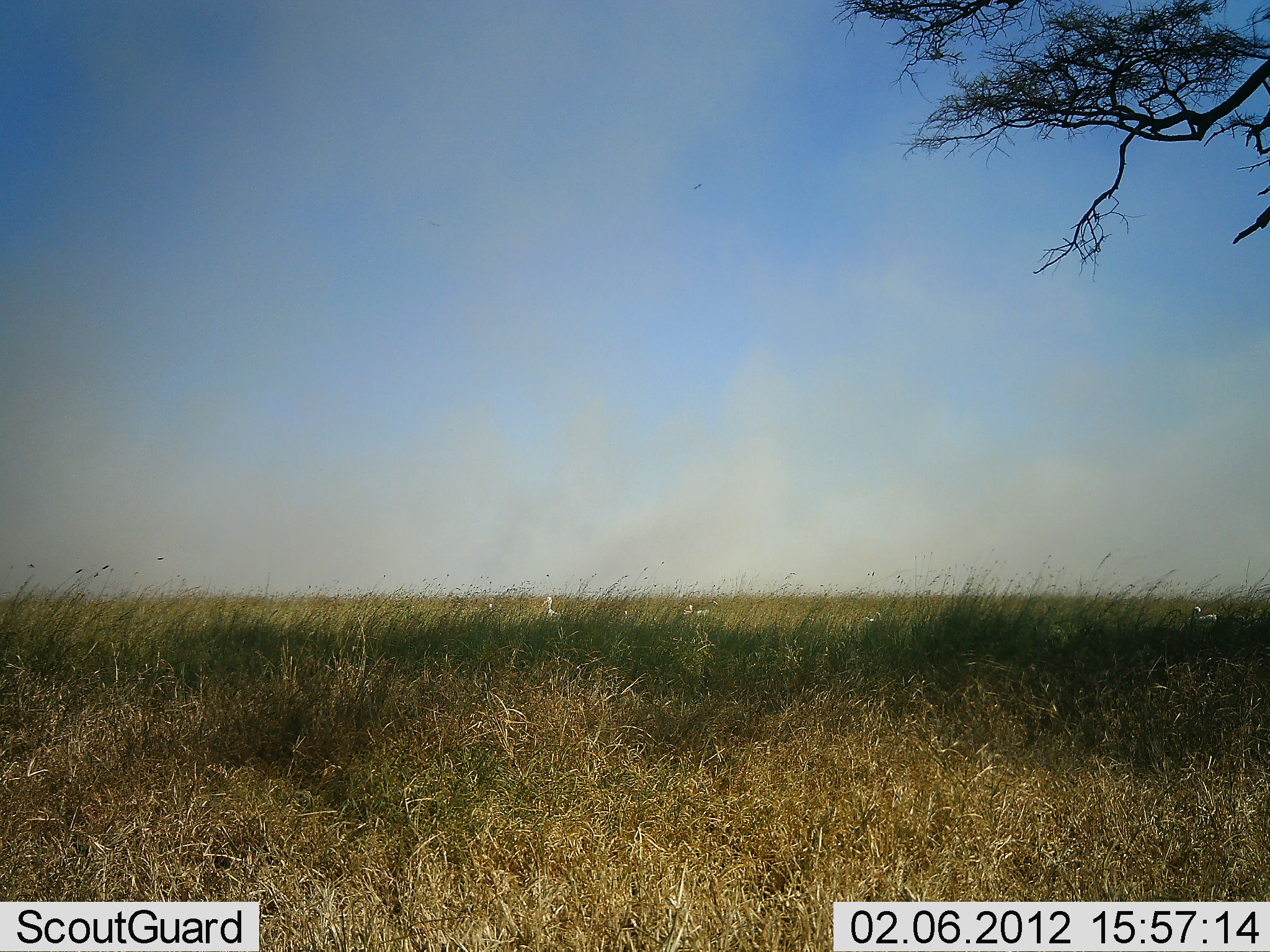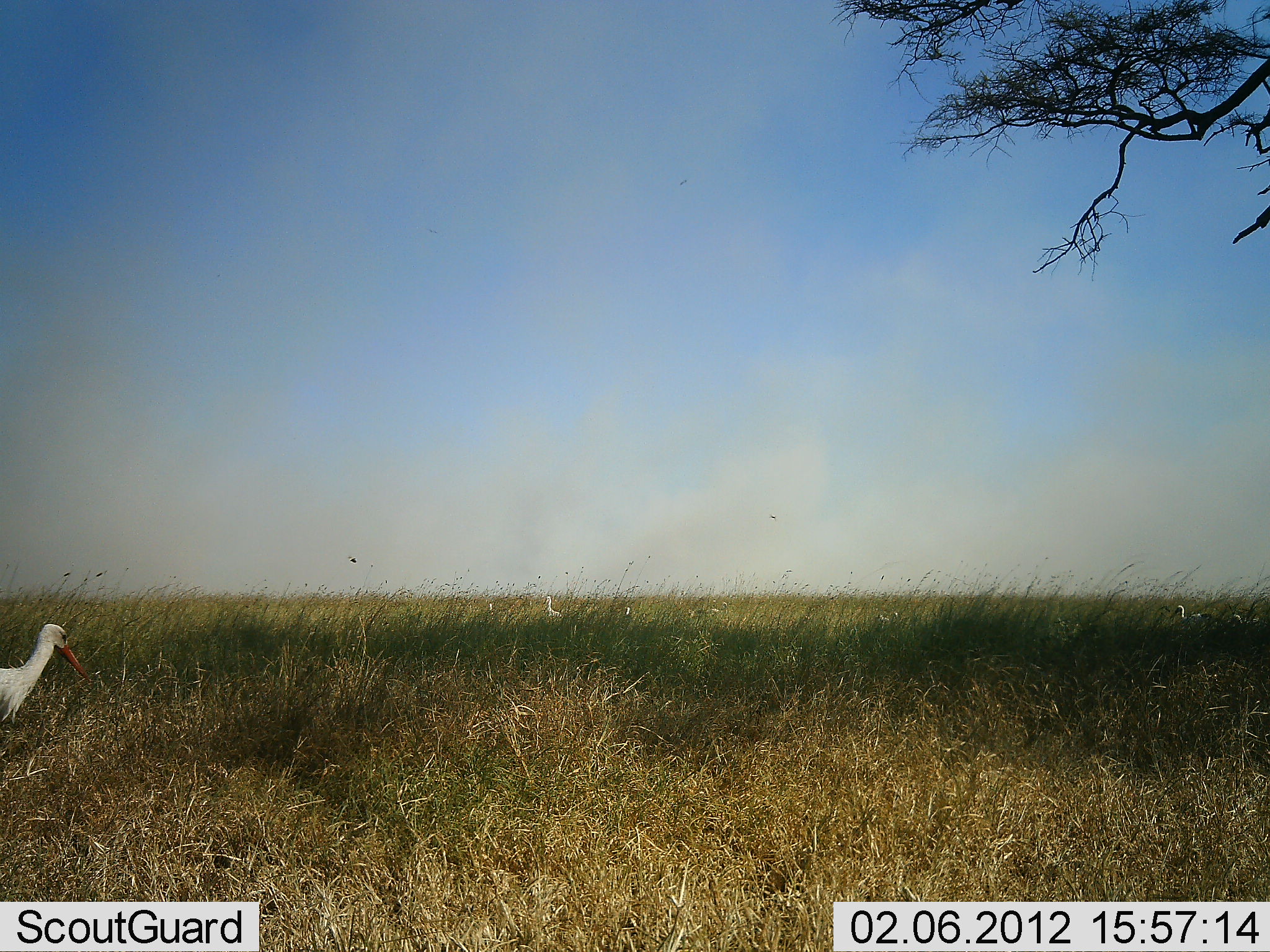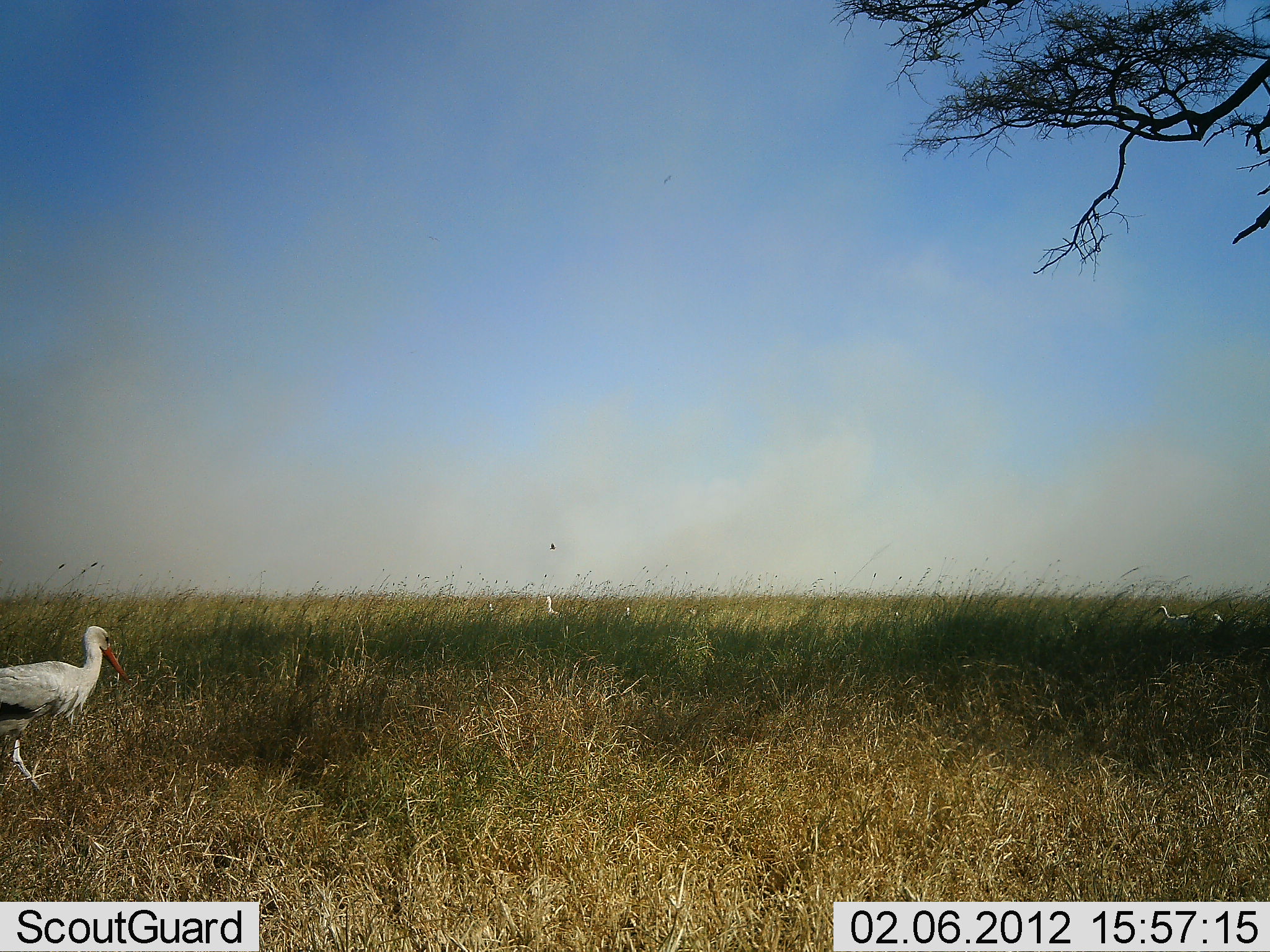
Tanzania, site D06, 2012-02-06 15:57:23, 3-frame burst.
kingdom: Animalia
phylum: Chordata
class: Aves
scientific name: Aves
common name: bird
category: otherbird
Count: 1.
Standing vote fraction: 42%.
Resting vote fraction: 0%.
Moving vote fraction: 77%.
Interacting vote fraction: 4%.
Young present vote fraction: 0%.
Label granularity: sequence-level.